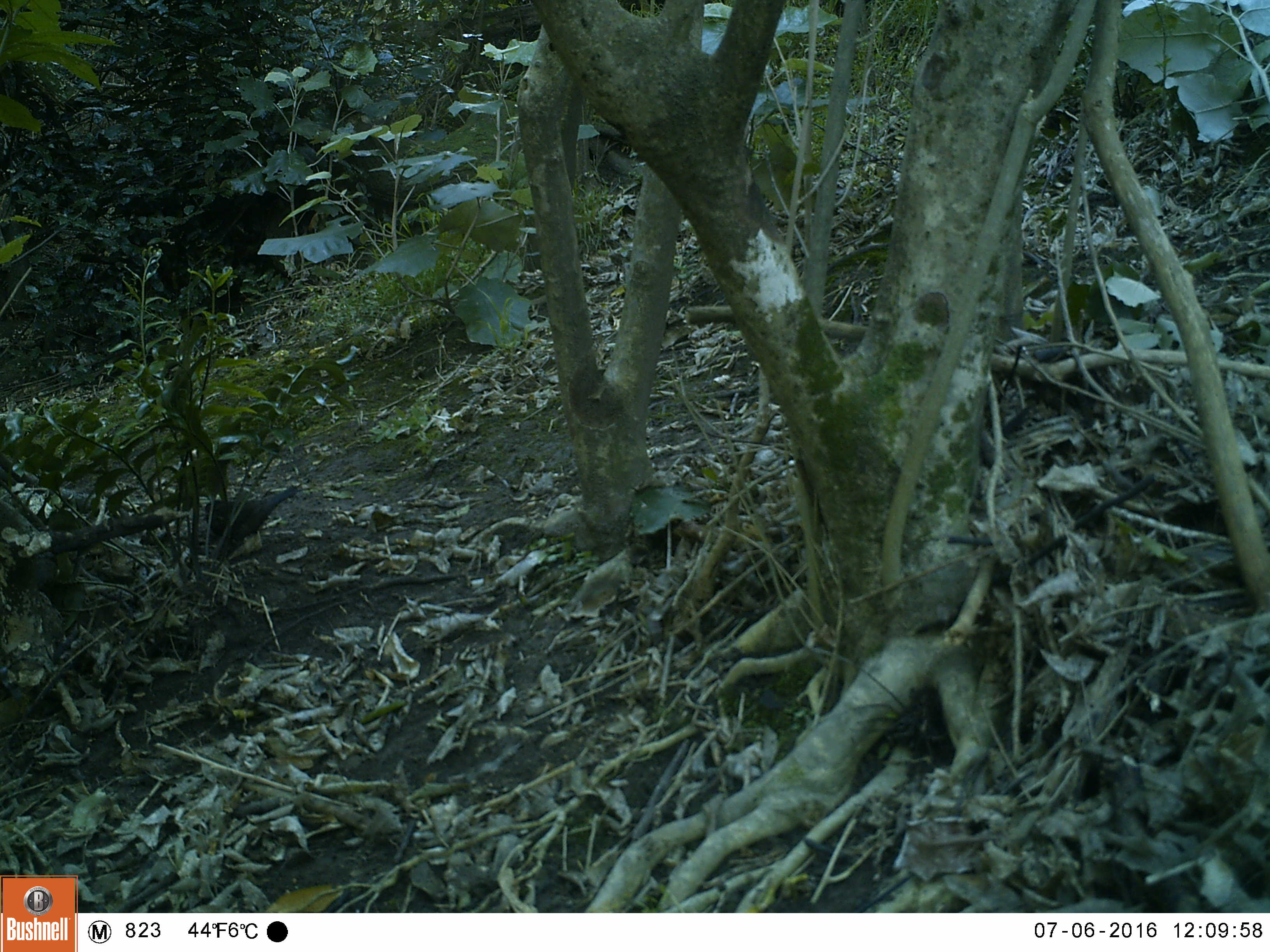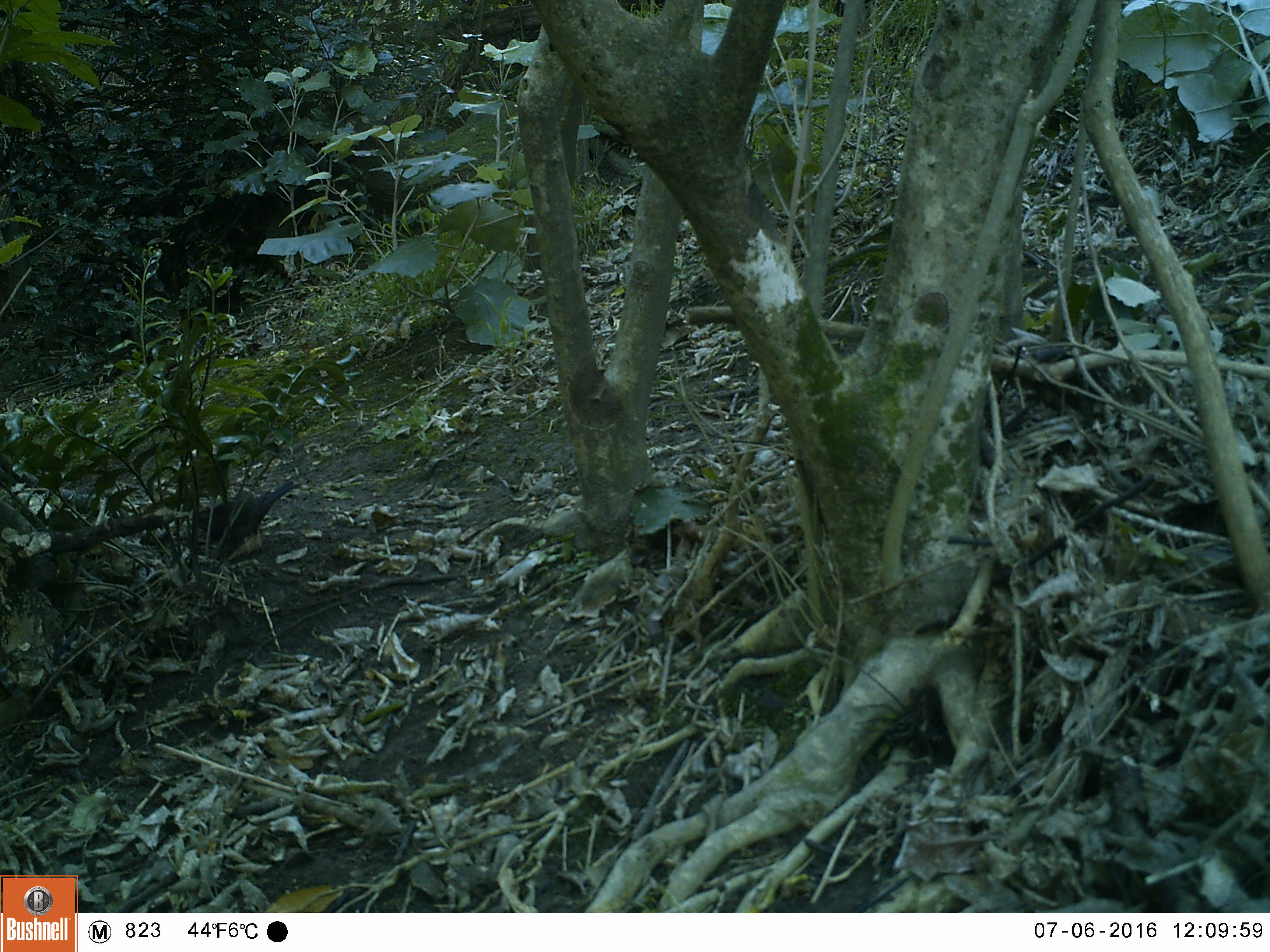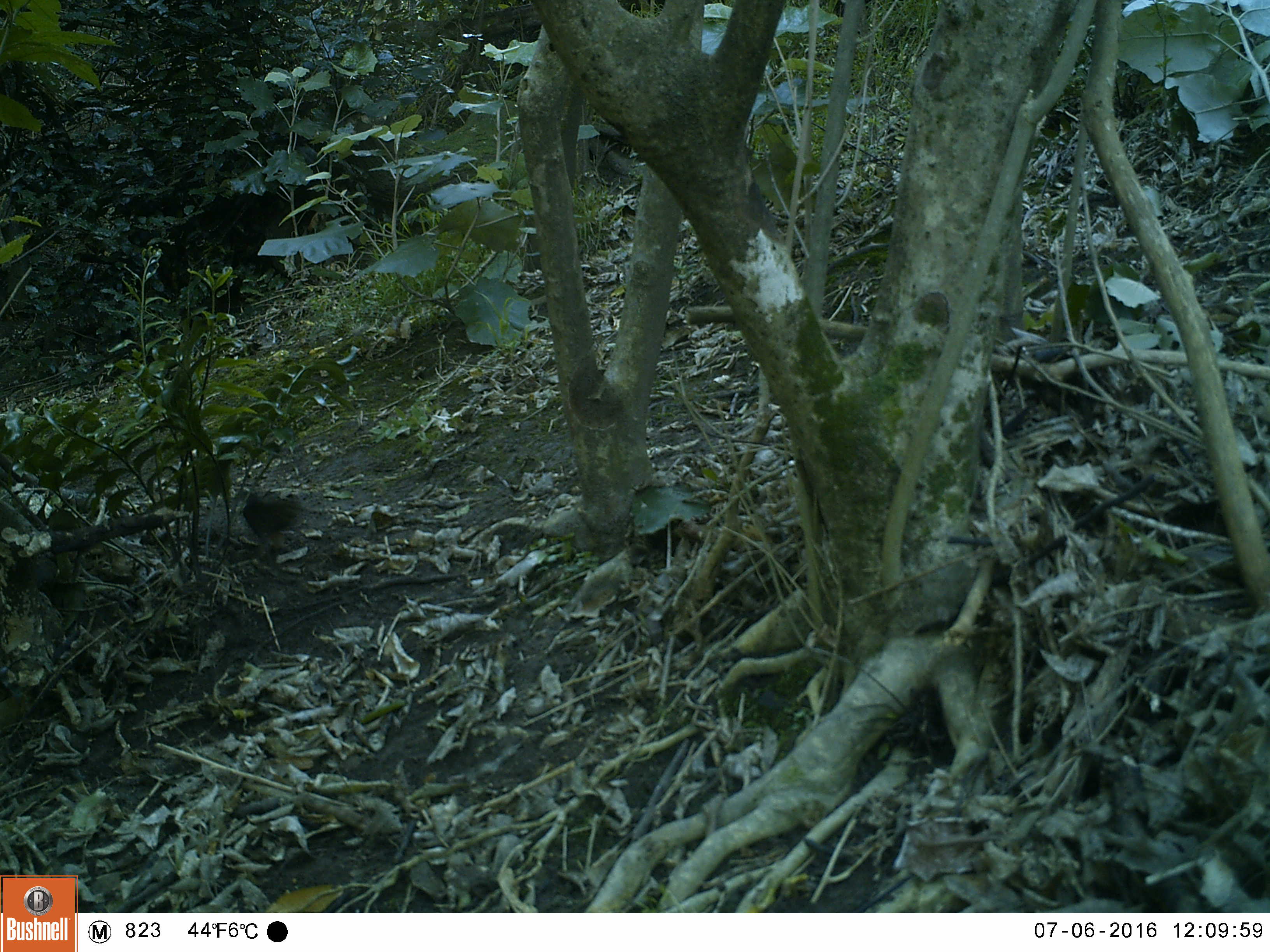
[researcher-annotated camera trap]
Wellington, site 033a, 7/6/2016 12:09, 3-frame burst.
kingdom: Animalia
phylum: Chordata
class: Aves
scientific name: Aves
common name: bird